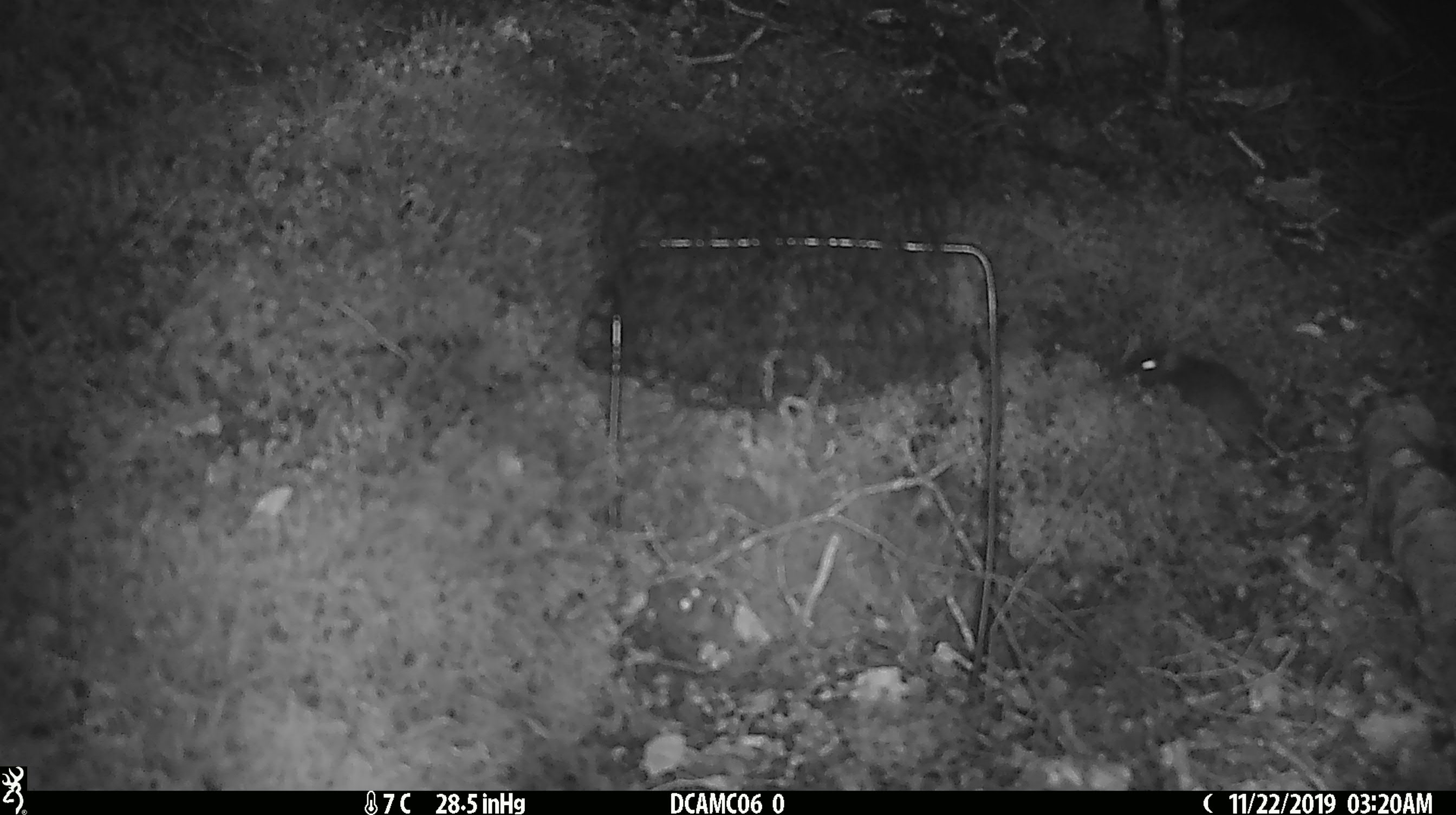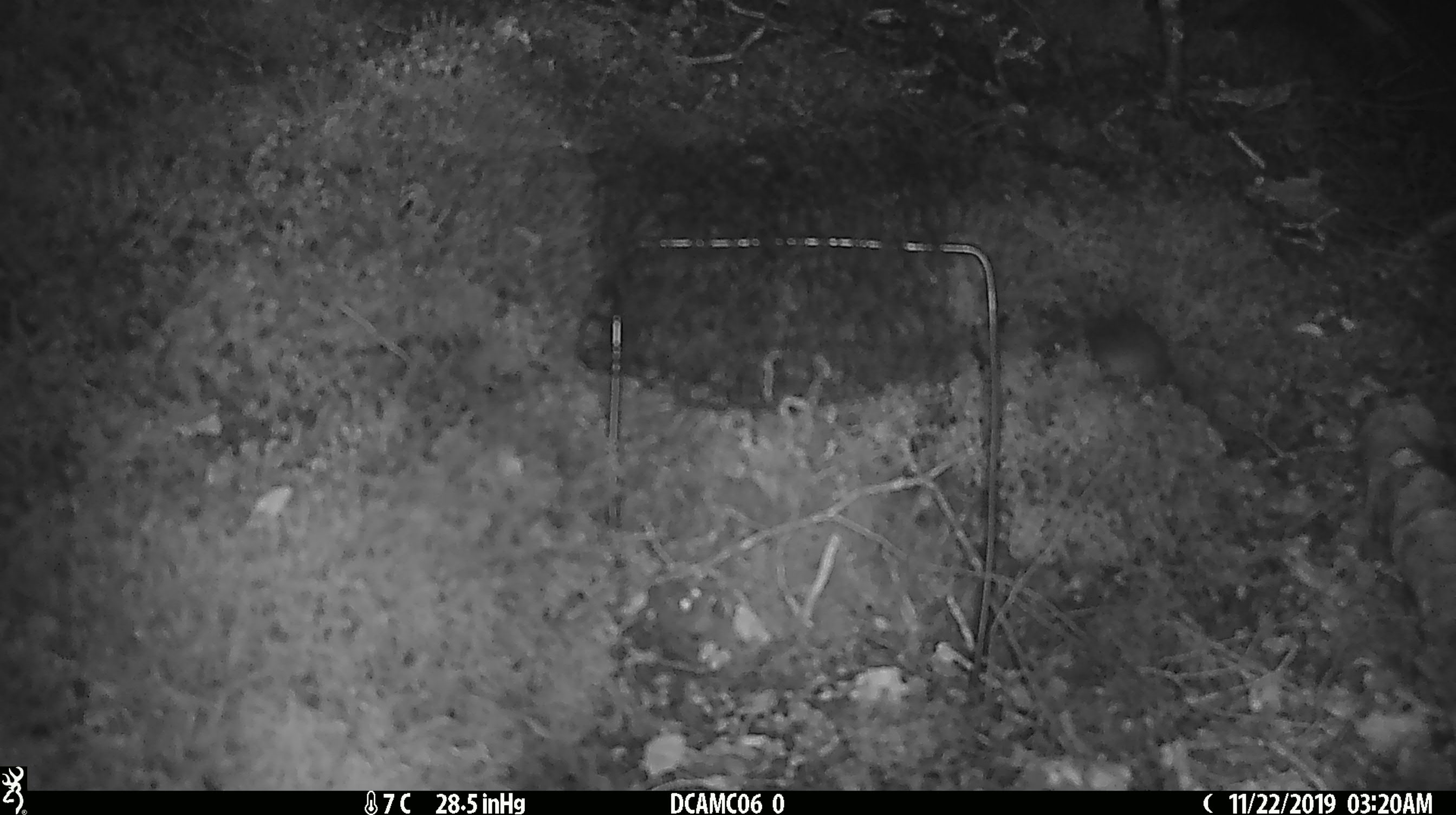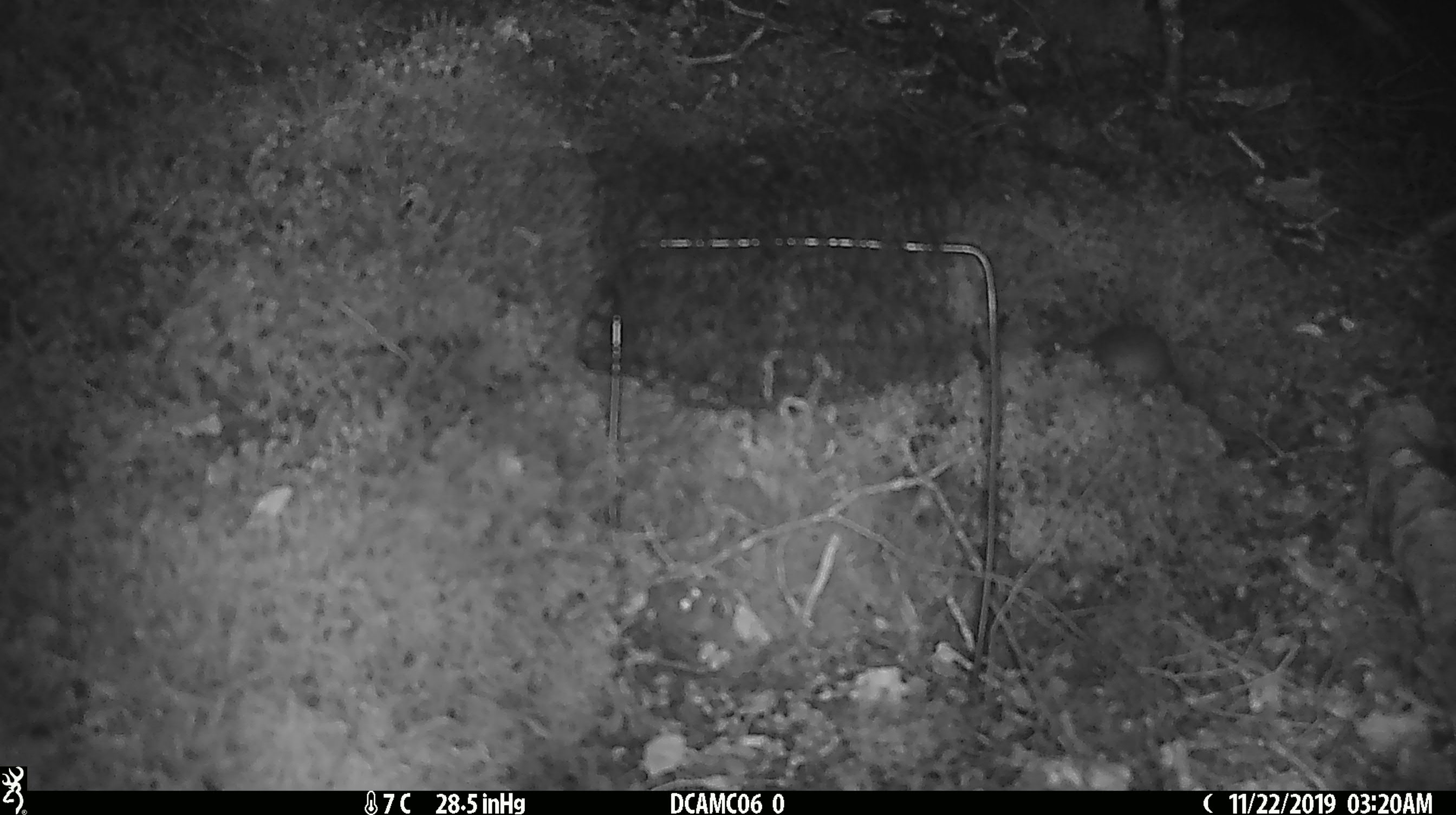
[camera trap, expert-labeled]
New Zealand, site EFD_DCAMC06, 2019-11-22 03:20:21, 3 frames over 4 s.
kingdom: Animalia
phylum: Chordata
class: Mammalia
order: Rodentia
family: Muridae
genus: Mus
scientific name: Mus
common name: mouse